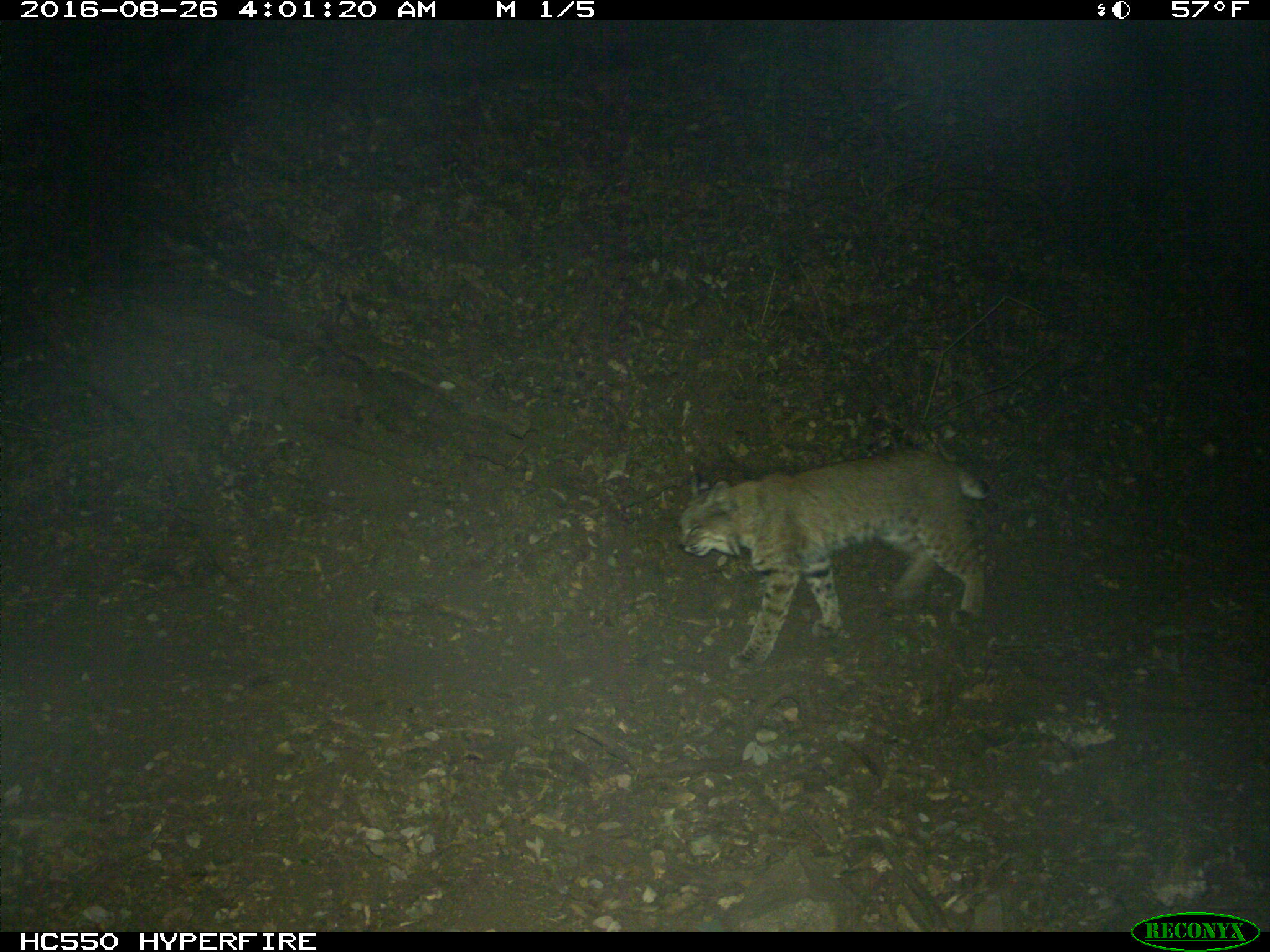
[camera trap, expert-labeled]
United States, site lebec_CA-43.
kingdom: Animalia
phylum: Chordata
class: Mammalia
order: Carnivora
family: Felidae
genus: Lynx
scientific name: Lynx rufus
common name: bobcat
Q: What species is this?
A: Lynx rufus (bobcat).